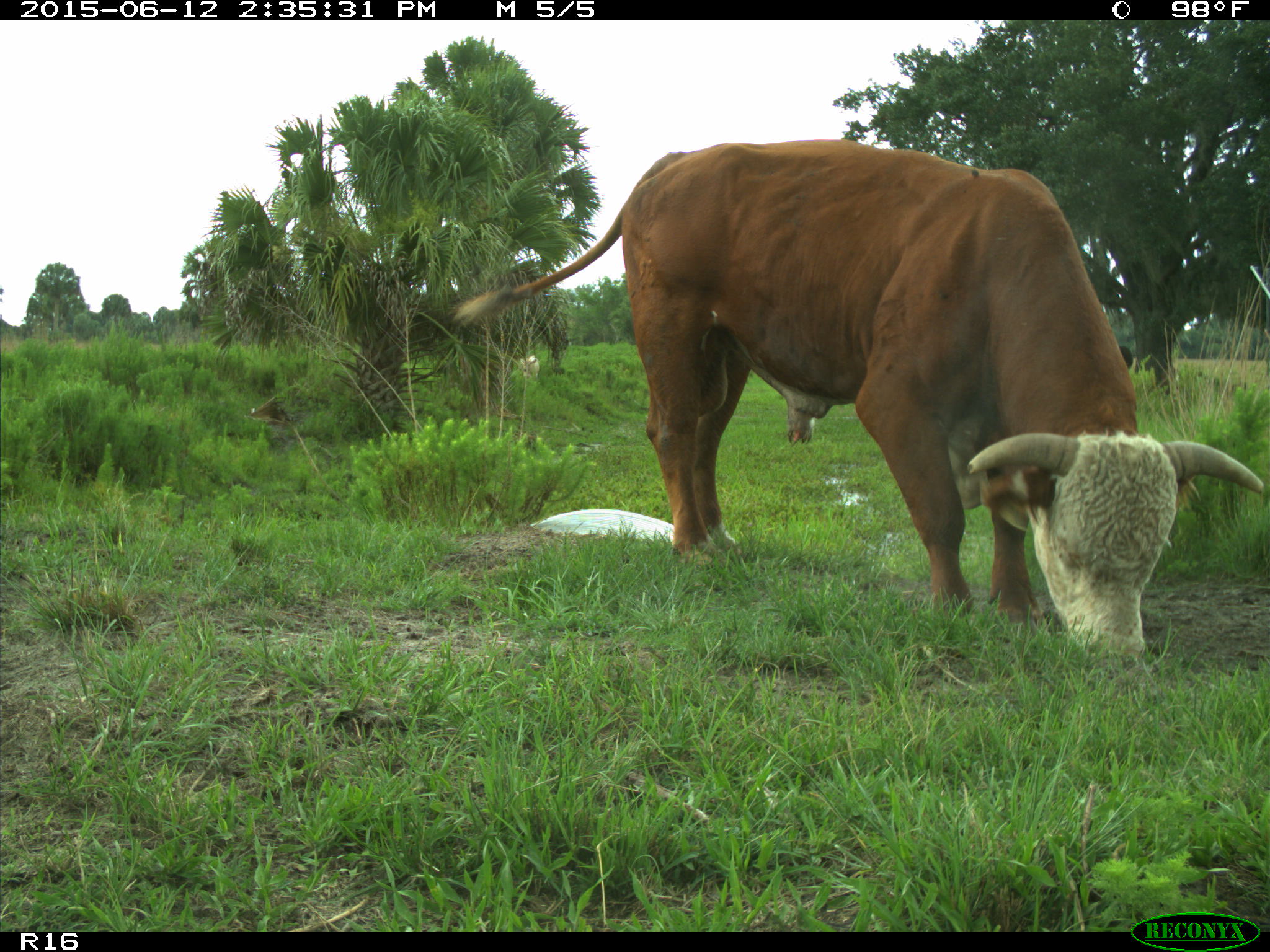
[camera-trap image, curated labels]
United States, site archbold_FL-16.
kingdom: Animalia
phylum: Chordata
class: Mammalia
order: Artiodactyla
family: Bovidae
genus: Bos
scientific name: Bos taurus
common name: domestic cow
Bos taurus (domestic cow).